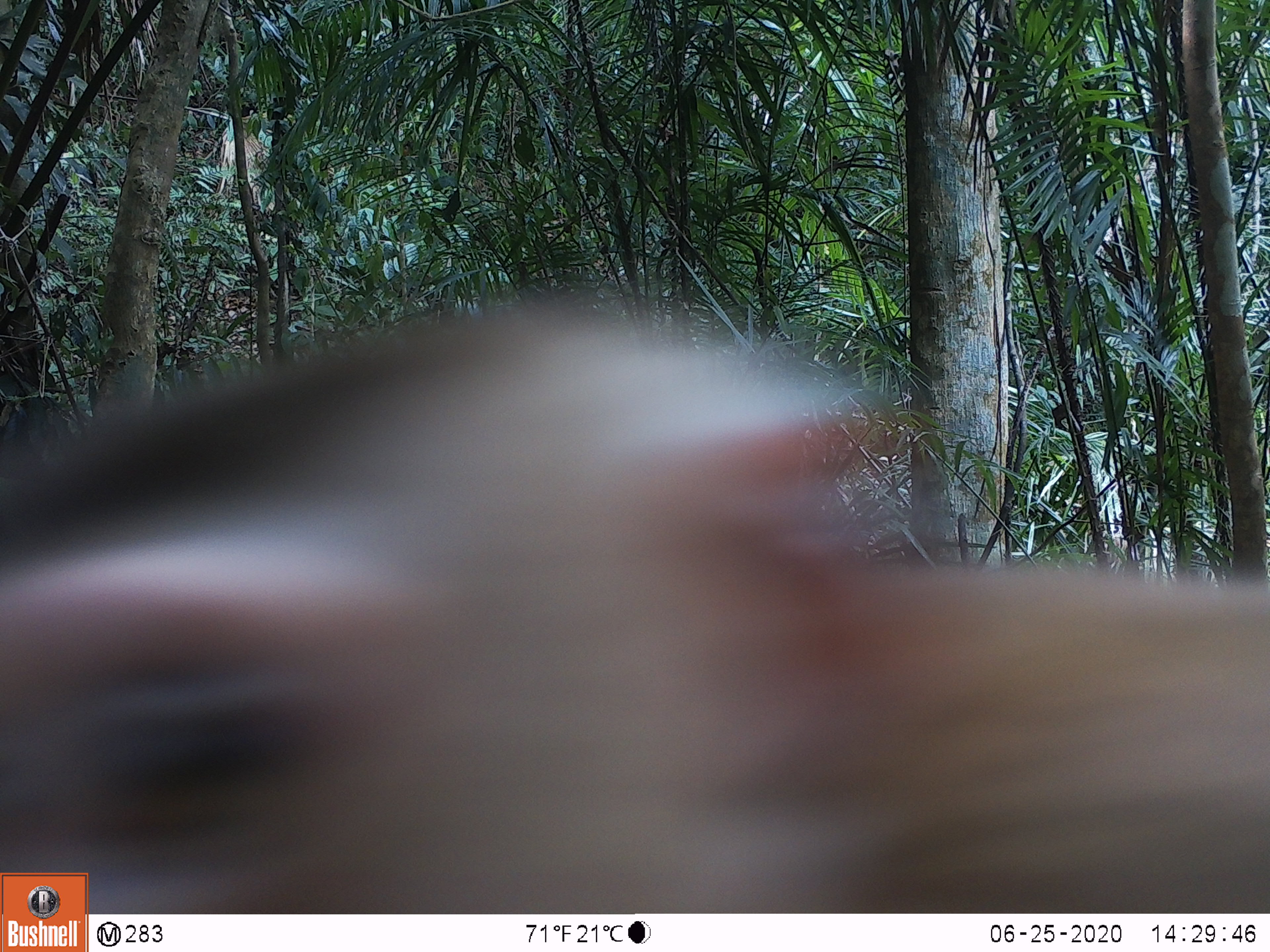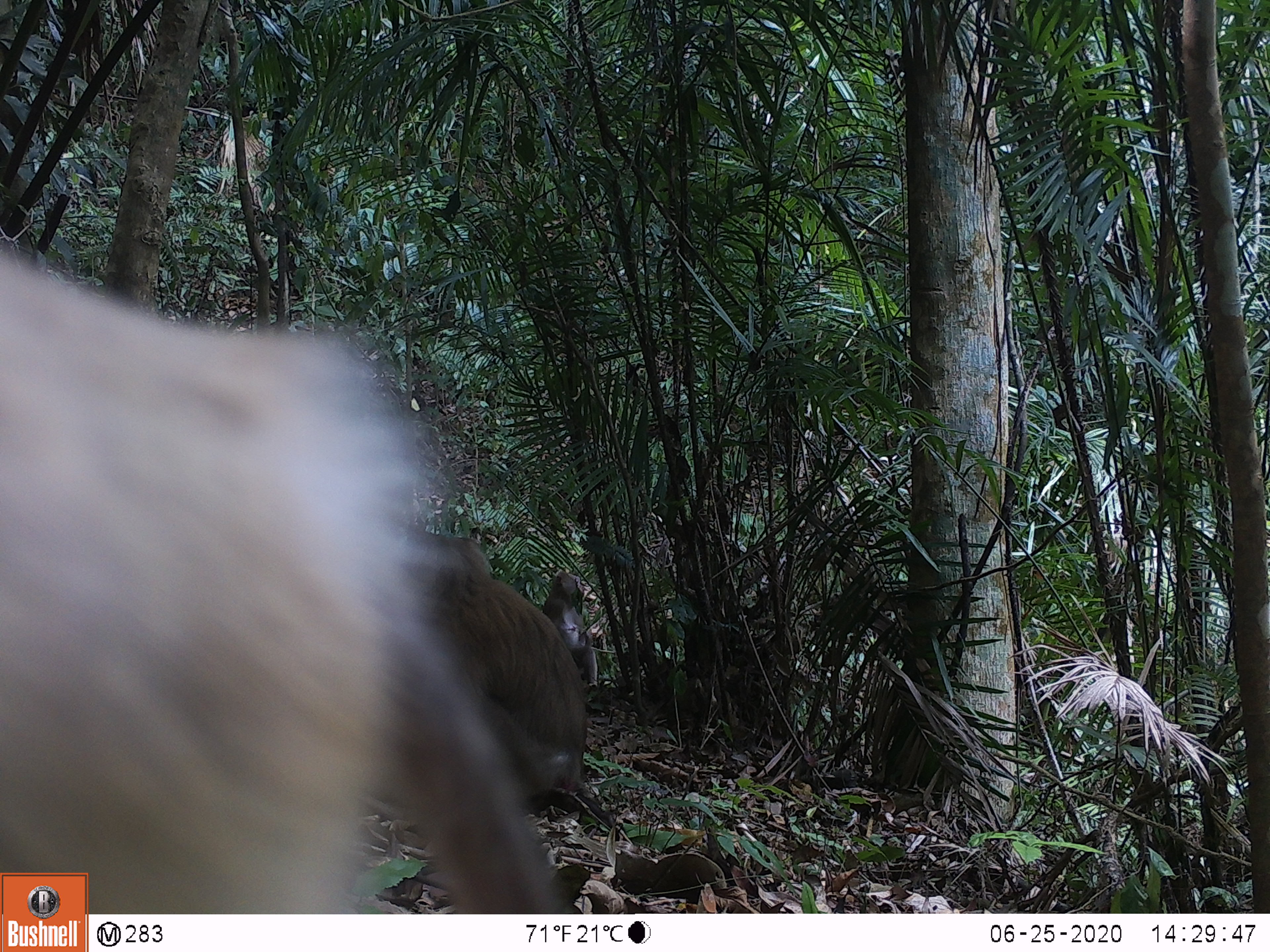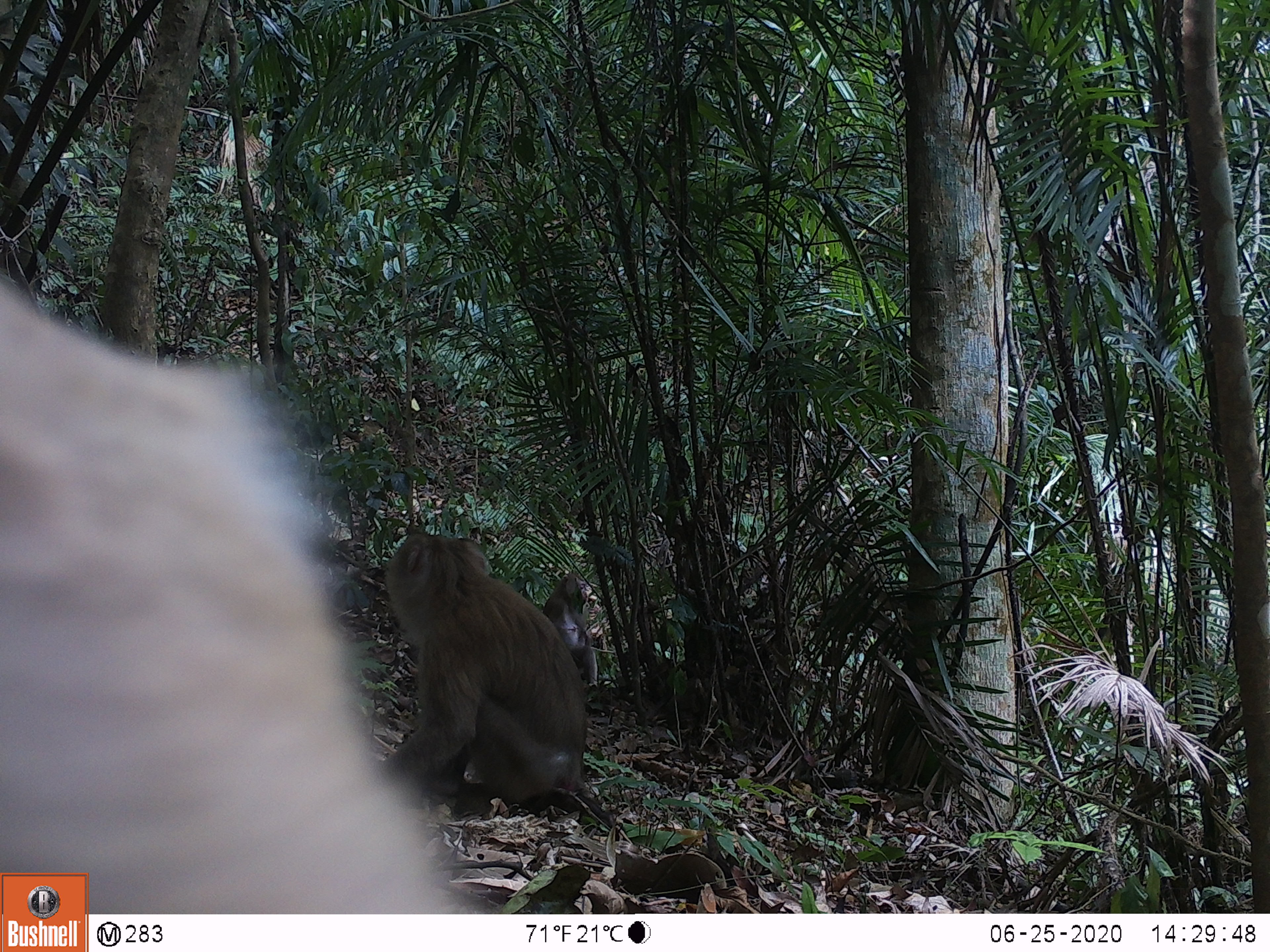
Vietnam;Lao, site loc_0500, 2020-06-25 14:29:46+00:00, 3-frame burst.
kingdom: Animalia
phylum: Chordata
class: Mammalia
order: Primates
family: Cercopithecidae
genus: Macaca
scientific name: Macaca nemestrina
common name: pig-tailed macaque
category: pig tailed macaque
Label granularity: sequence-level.